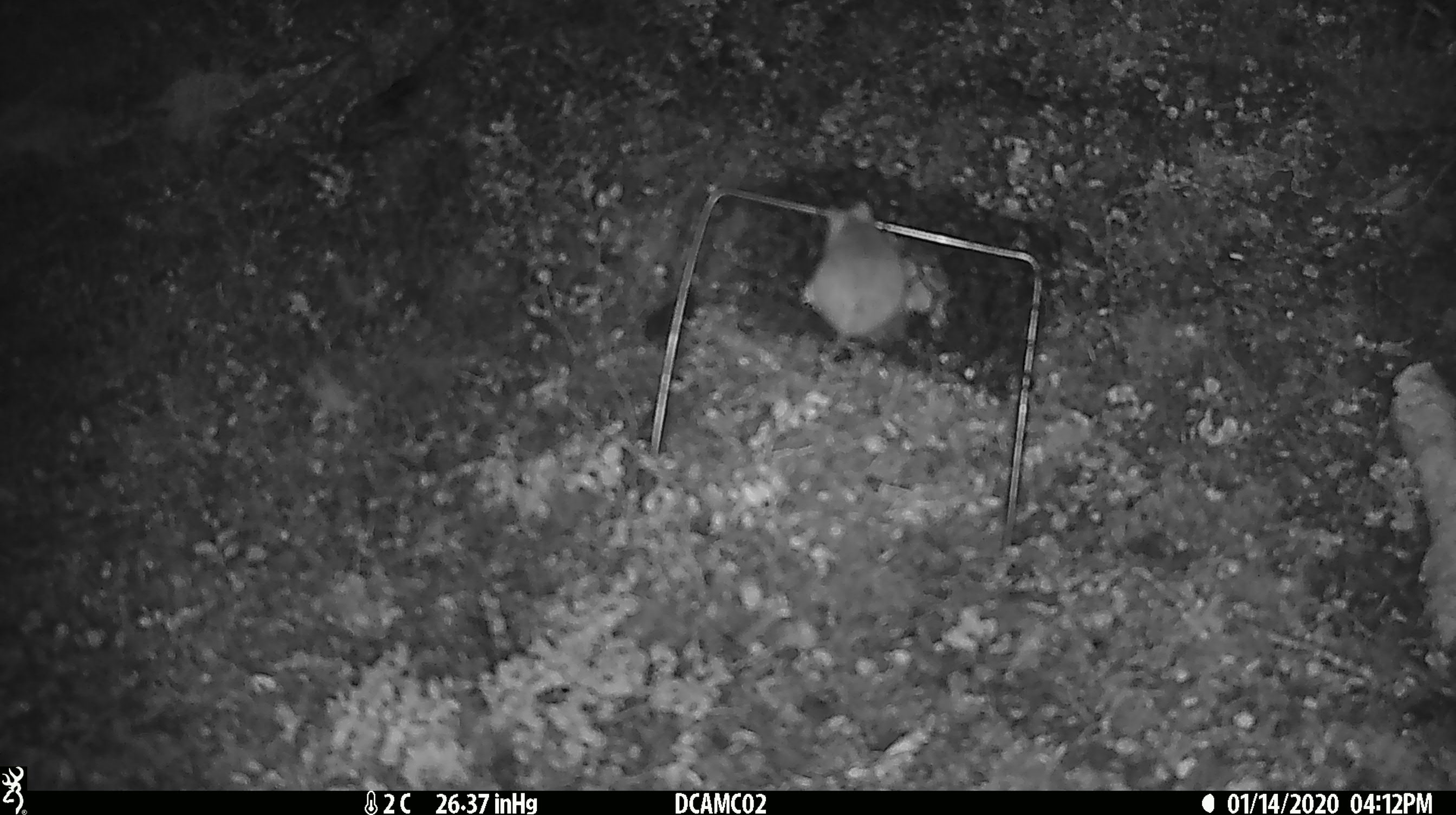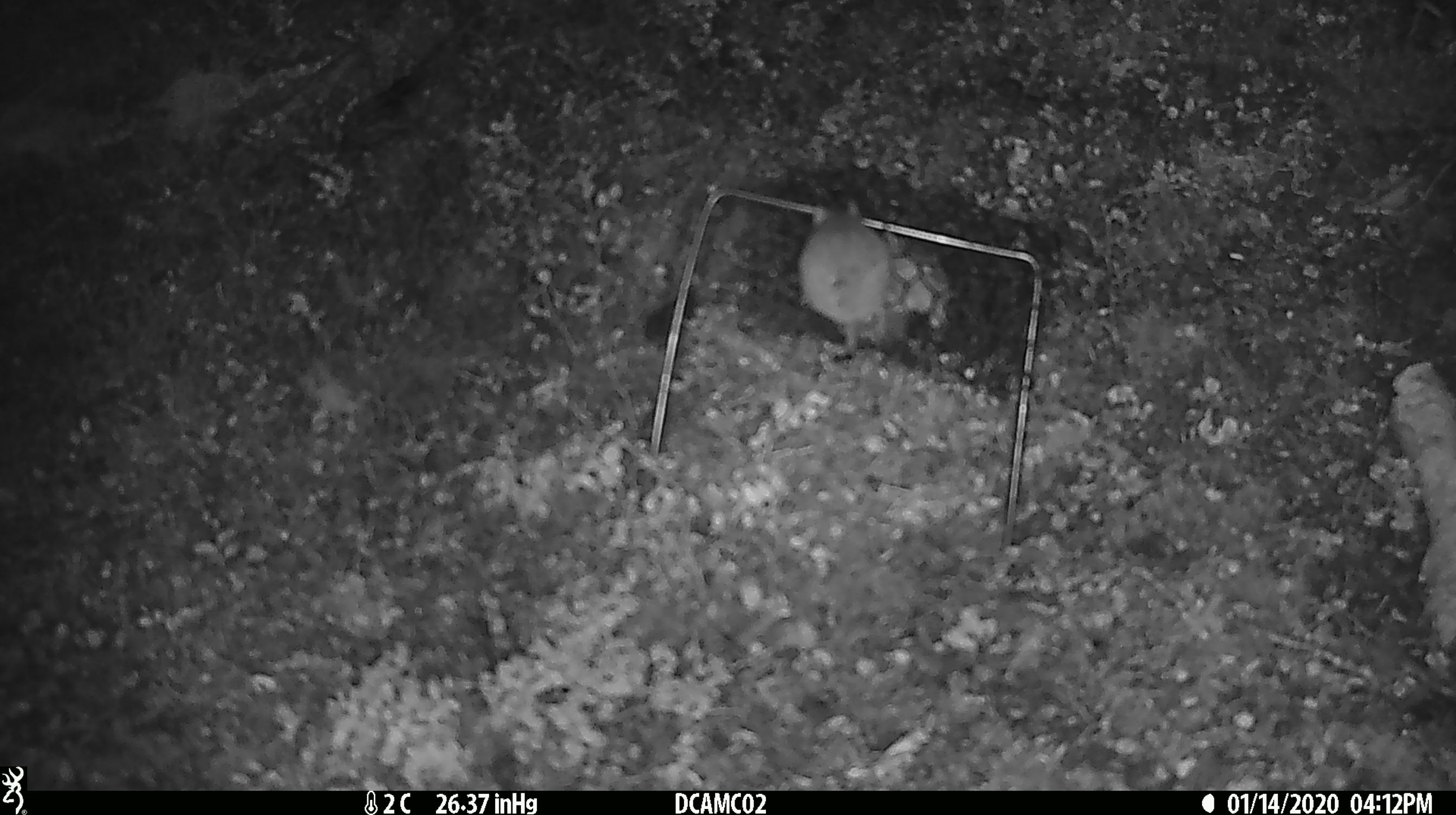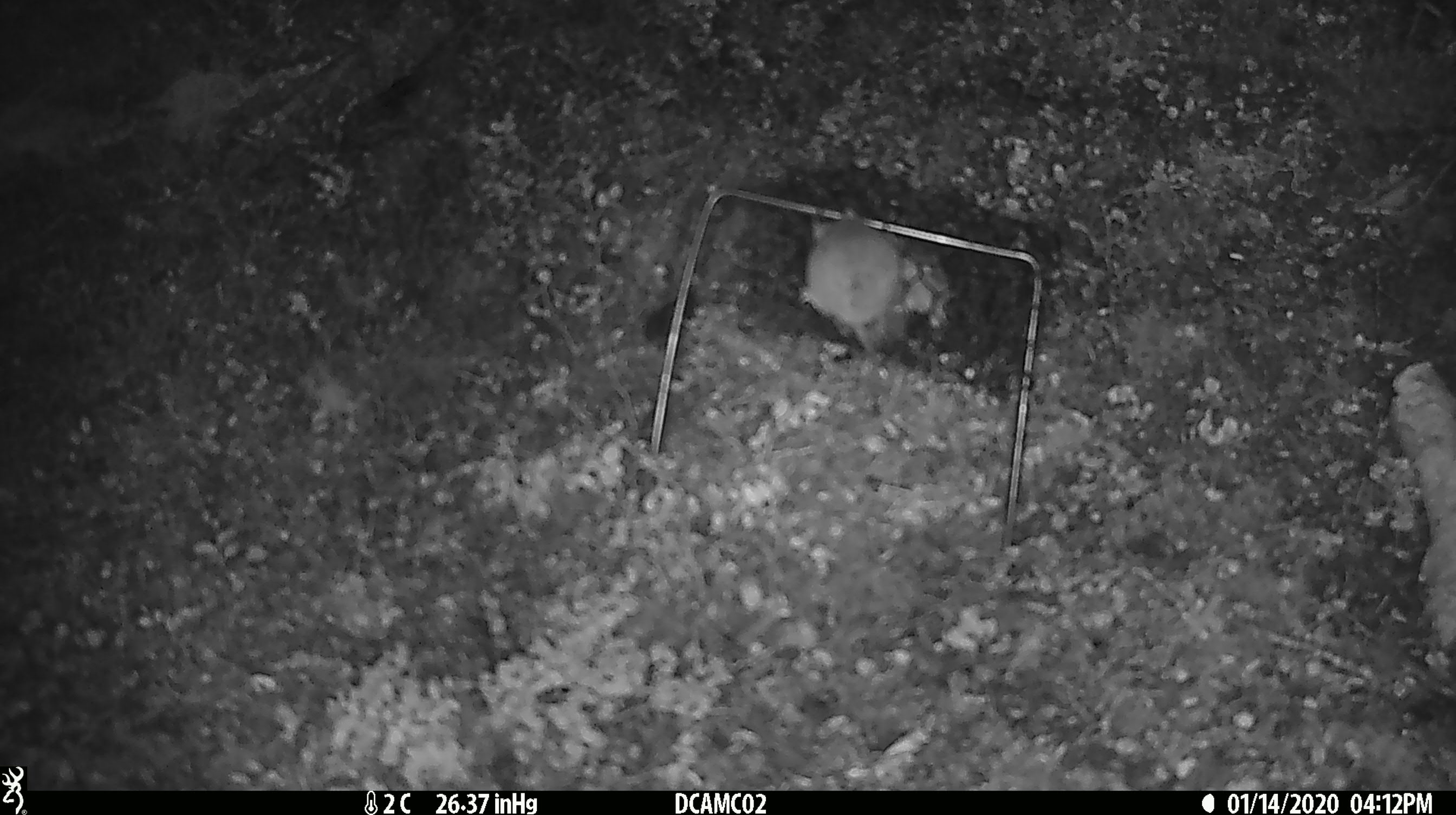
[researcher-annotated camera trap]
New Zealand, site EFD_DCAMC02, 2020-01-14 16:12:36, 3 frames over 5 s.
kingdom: Animalia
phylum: Chordata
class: Mammalia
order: Rodentia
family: Muridae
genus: Mus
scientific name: Mus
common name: mouse